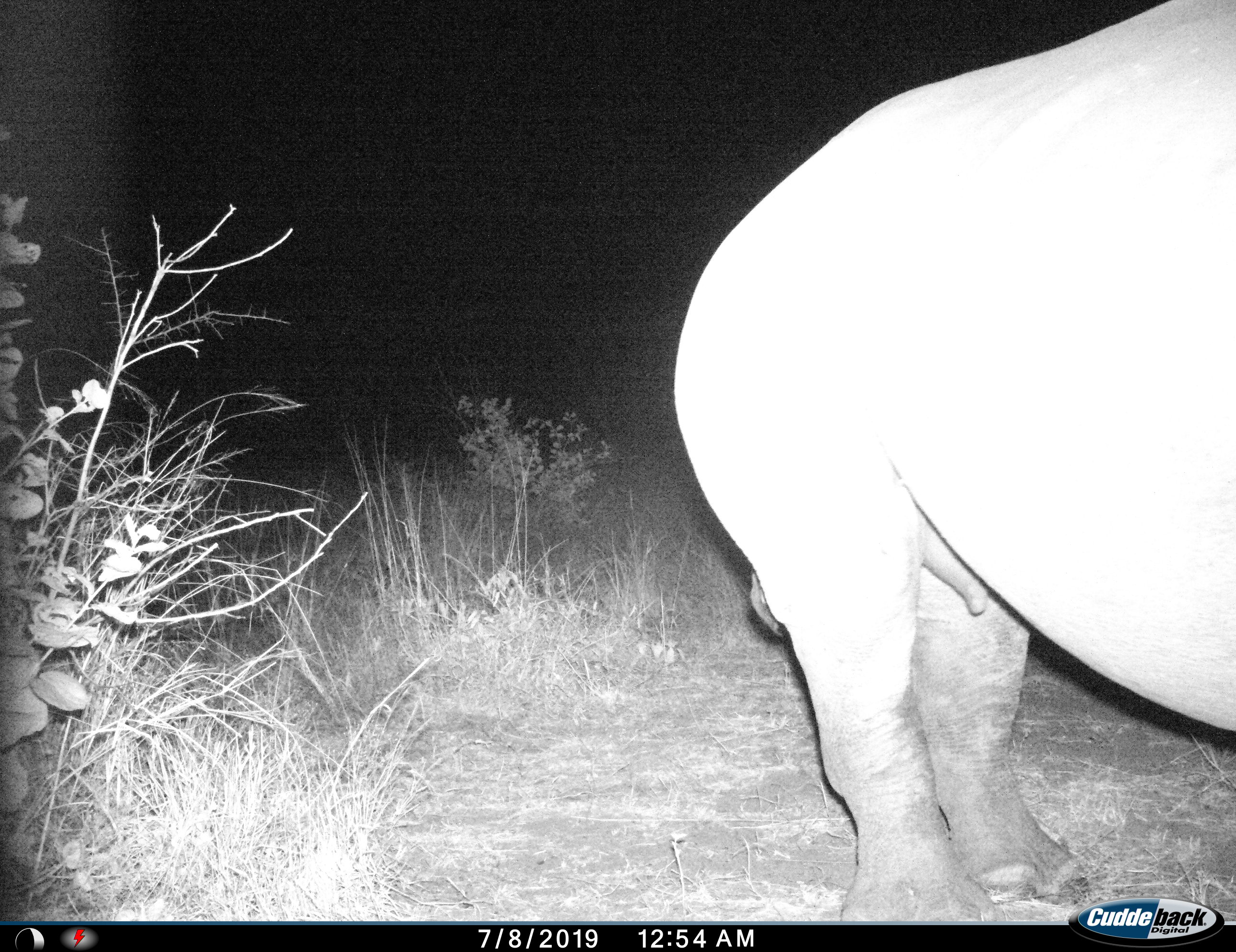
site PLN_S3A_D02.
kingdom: Animalia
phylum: Chordata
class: Mammalia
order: Perissodactyla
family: Rhinocerotidae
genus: Ceratotherium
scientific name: Ceratotherium simum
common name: white rhinoceros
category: rhinoceroswhite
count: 1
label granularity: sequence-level